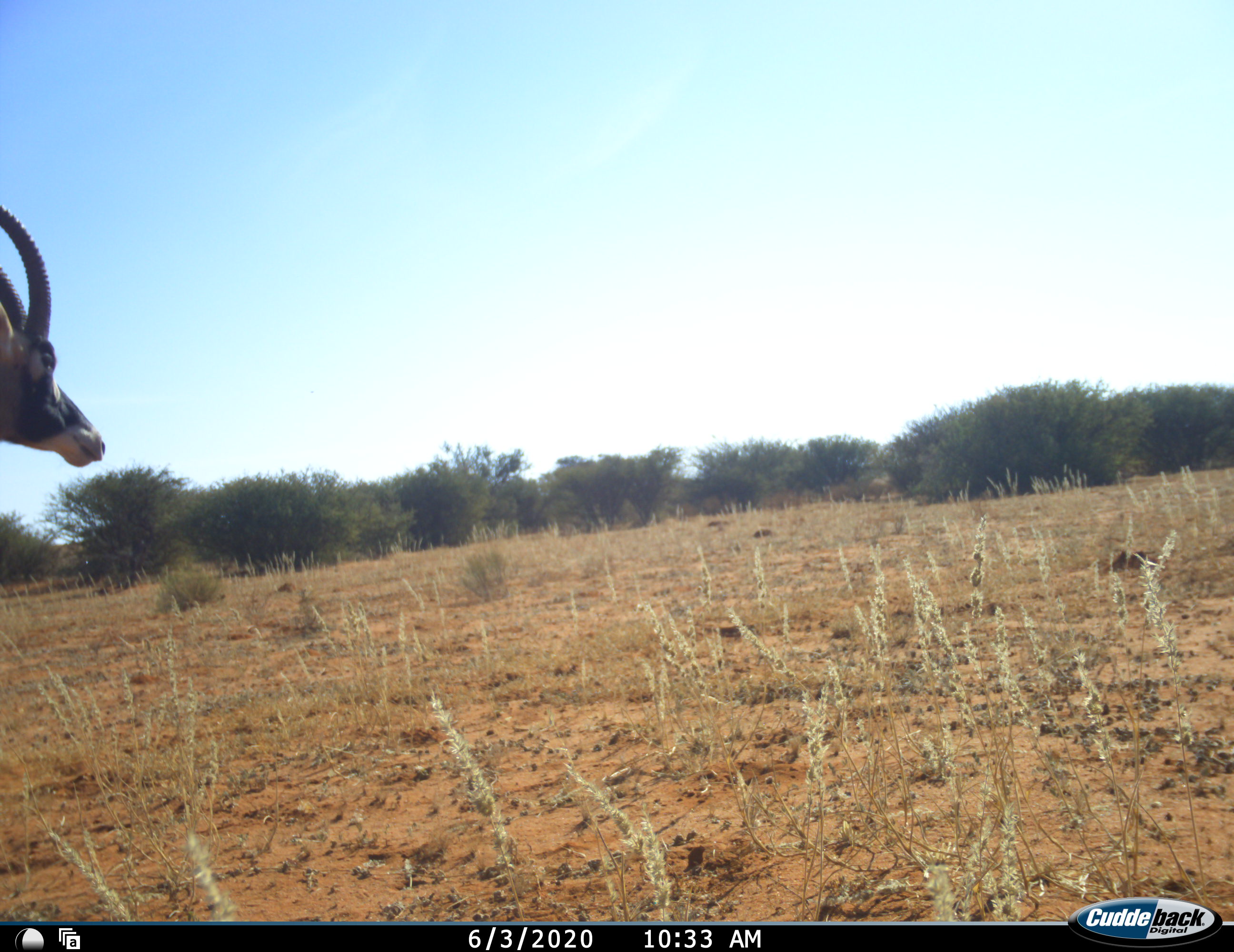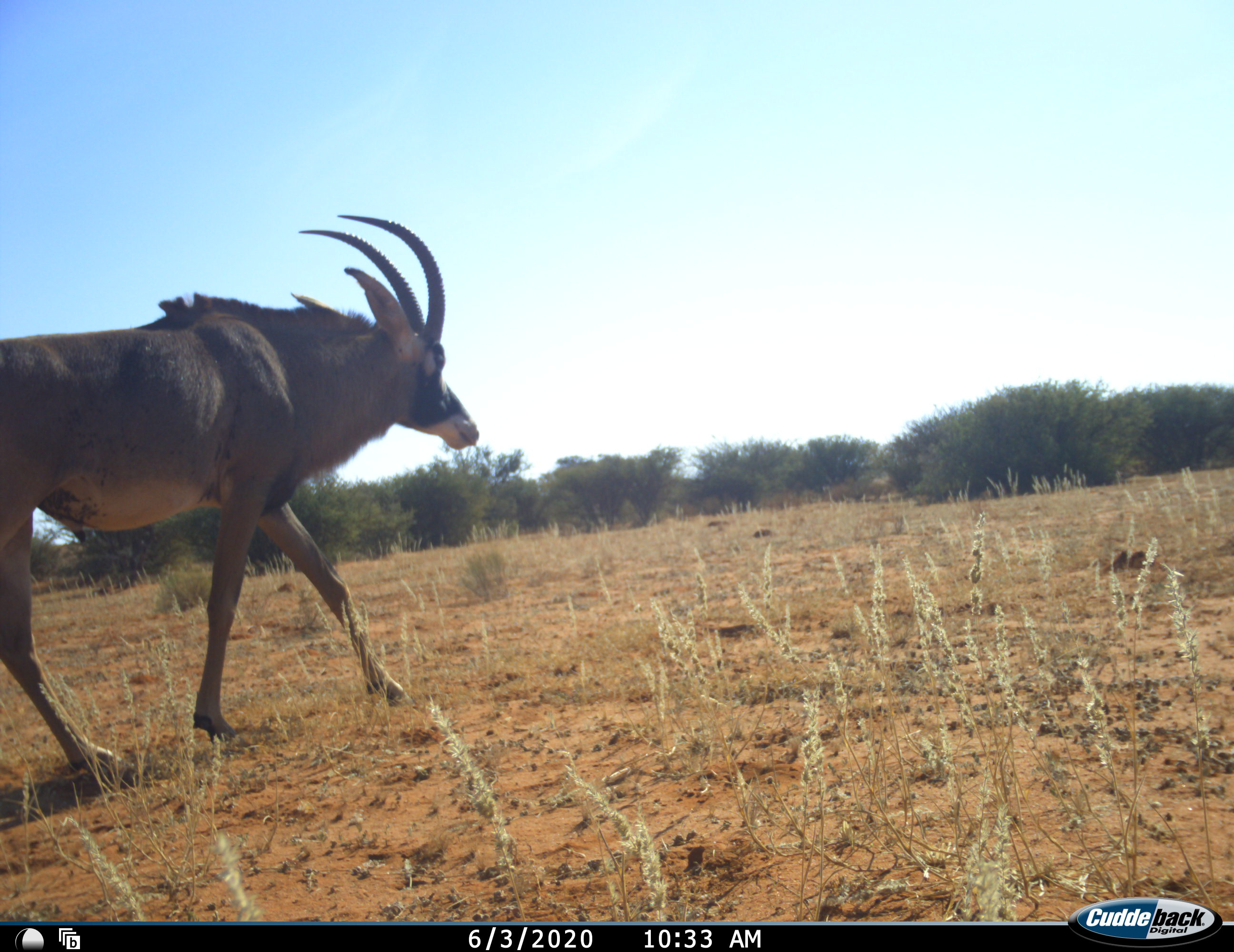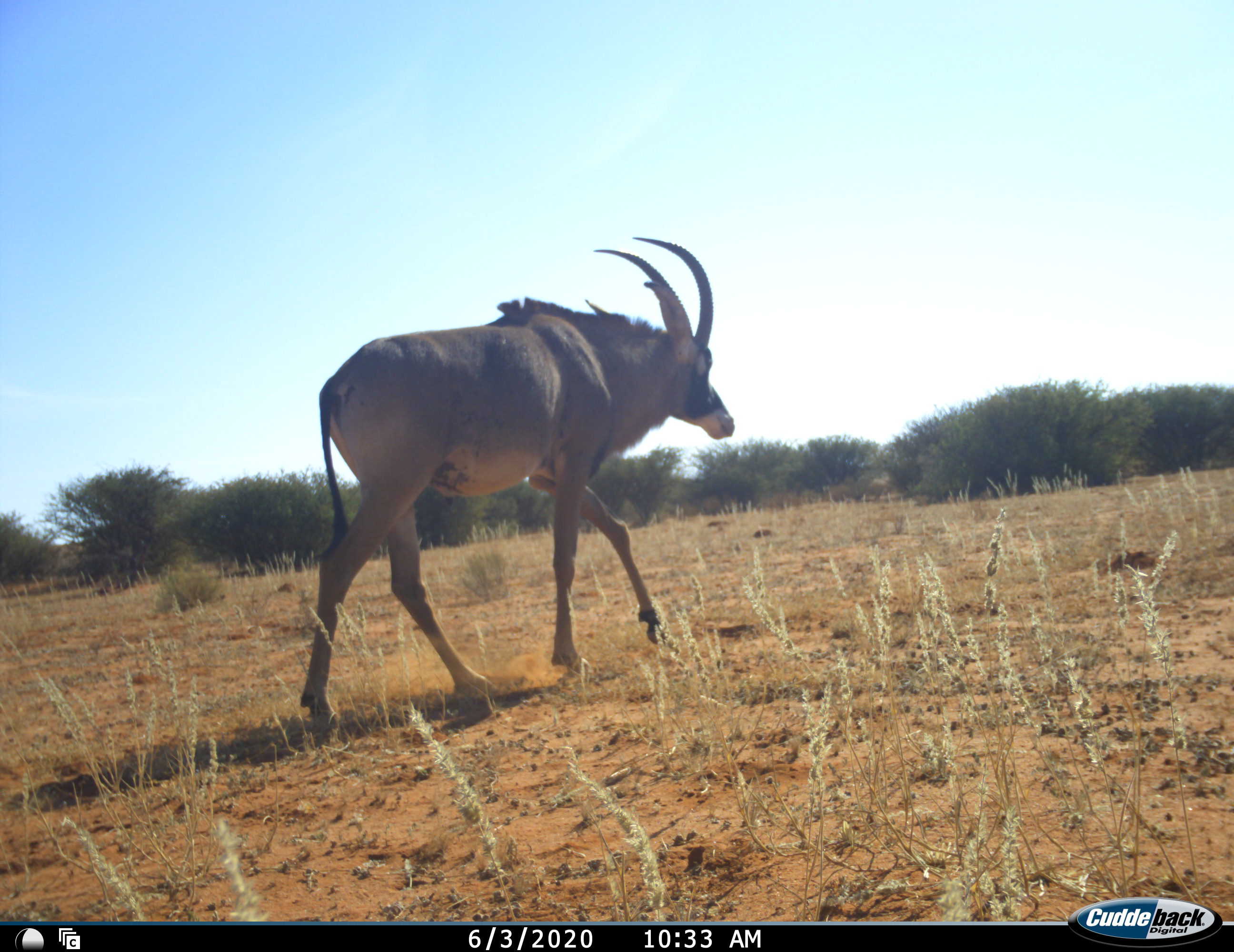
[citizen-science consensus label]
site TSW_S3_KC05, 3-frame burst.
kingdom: Animalia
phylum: Chordata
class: Mammalia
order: Artiodactyla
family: Bovidae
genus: Hippotragus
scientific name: Hippotragus equinus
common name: roan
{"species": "roan (Hippotragus equinus)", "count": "1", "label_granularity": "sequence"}